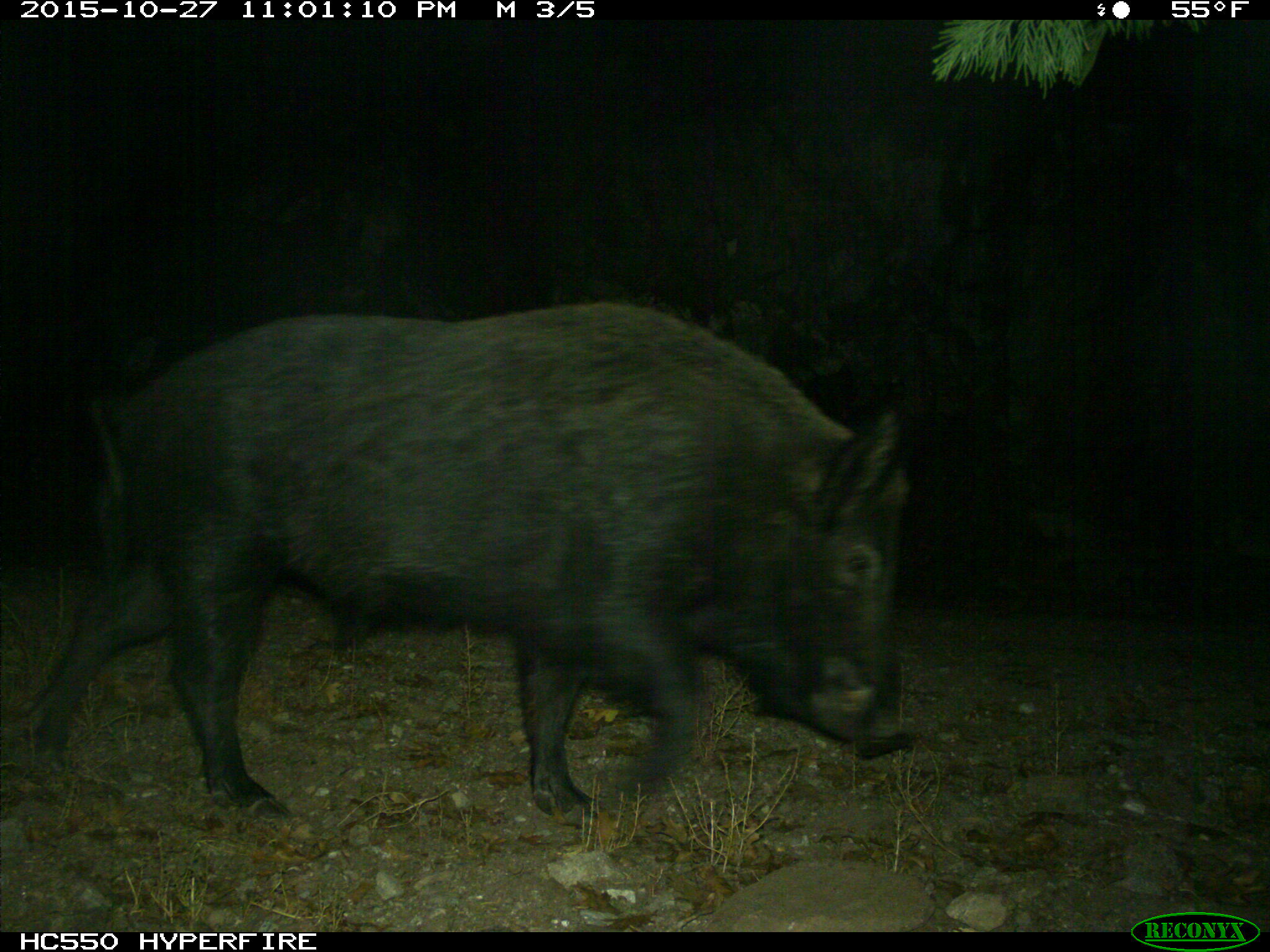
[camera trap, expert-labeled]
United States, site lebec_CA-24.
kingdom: Animalia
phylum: Chordata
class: Mammalia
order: Artiodactyla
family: Suidae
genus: Sus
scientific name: Sus scrofa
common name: wild boar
Sus scrofa (wild boar).